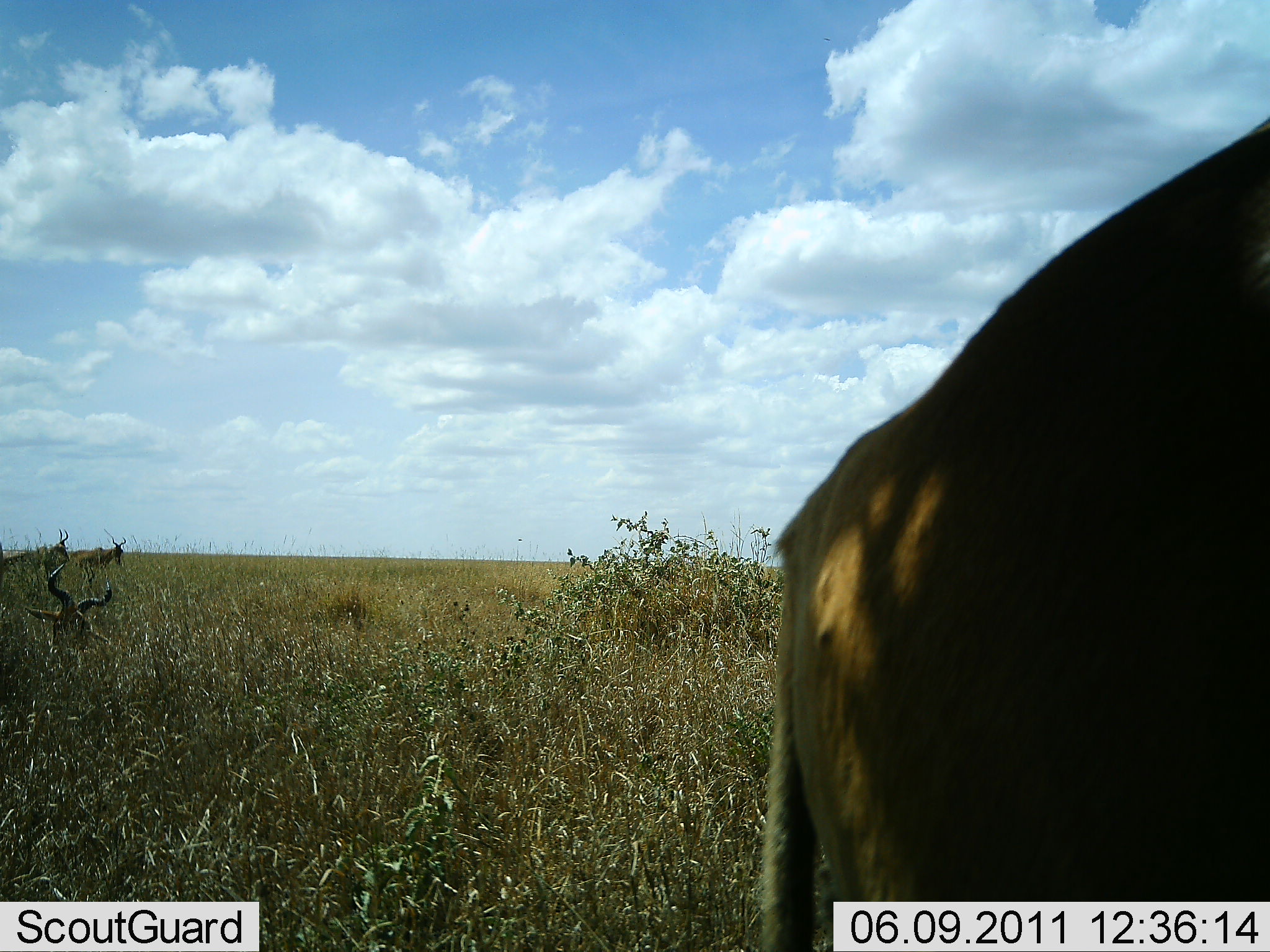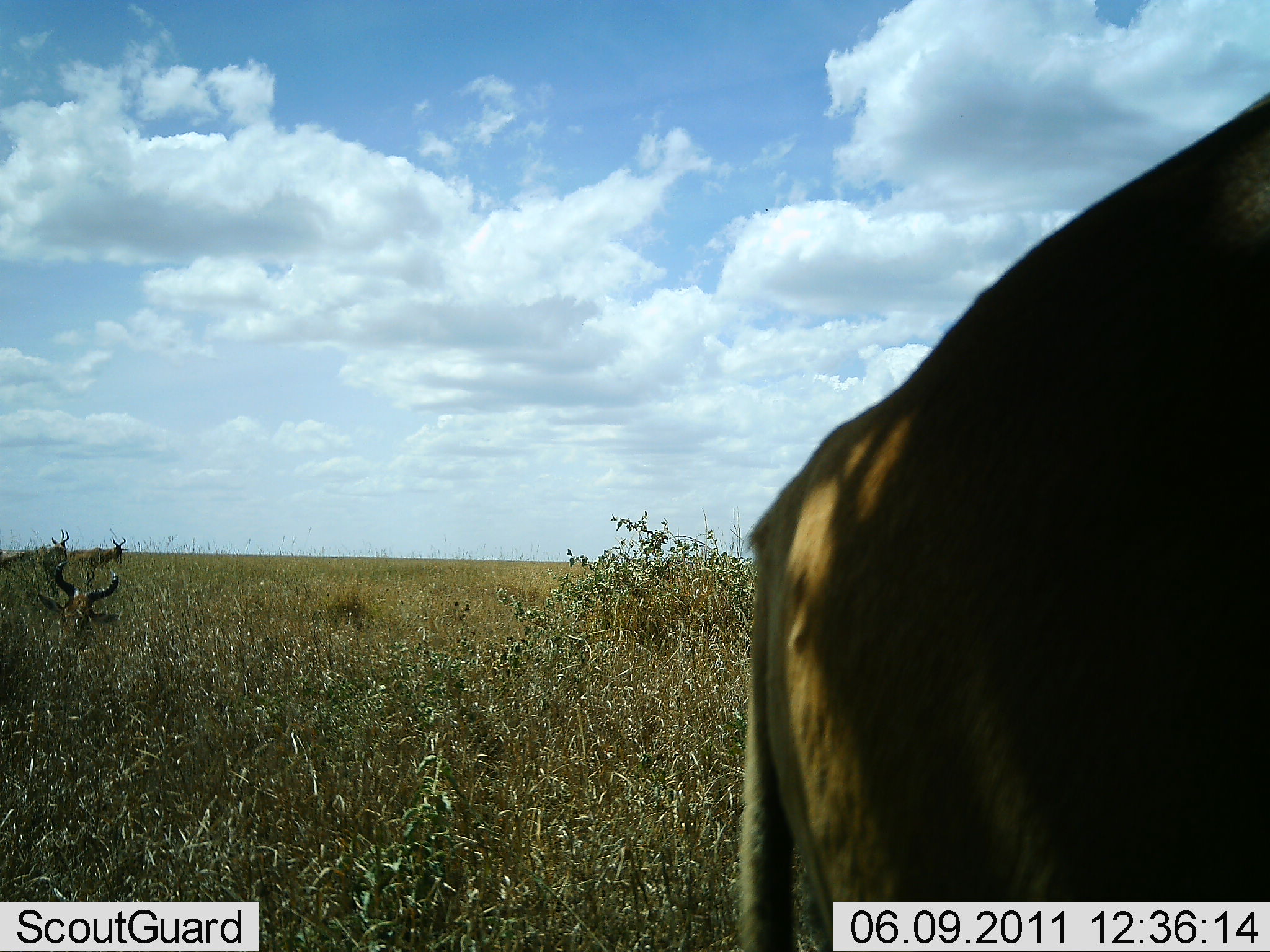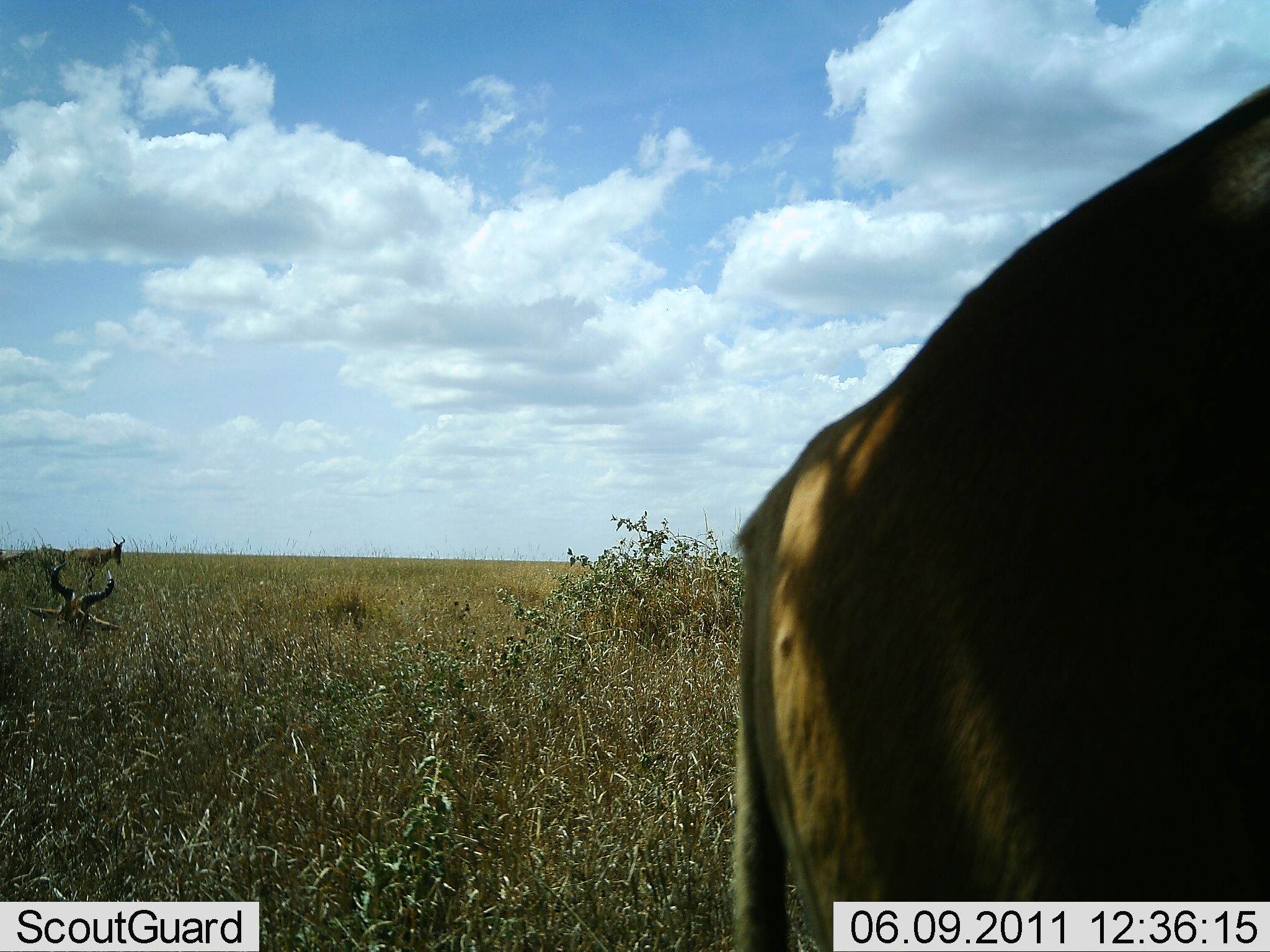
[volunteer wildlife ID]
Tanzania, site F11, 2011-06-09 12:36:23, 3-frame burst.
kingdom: Animalia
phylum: Chordata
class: Mammalia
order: Artiodactyla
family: Bovidae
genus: Alcelaphus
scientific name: Alcelaphus buselaphus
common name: hartebeest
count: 4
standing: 64%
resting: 64%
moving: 0%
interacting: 0%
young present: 0%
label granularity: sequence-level